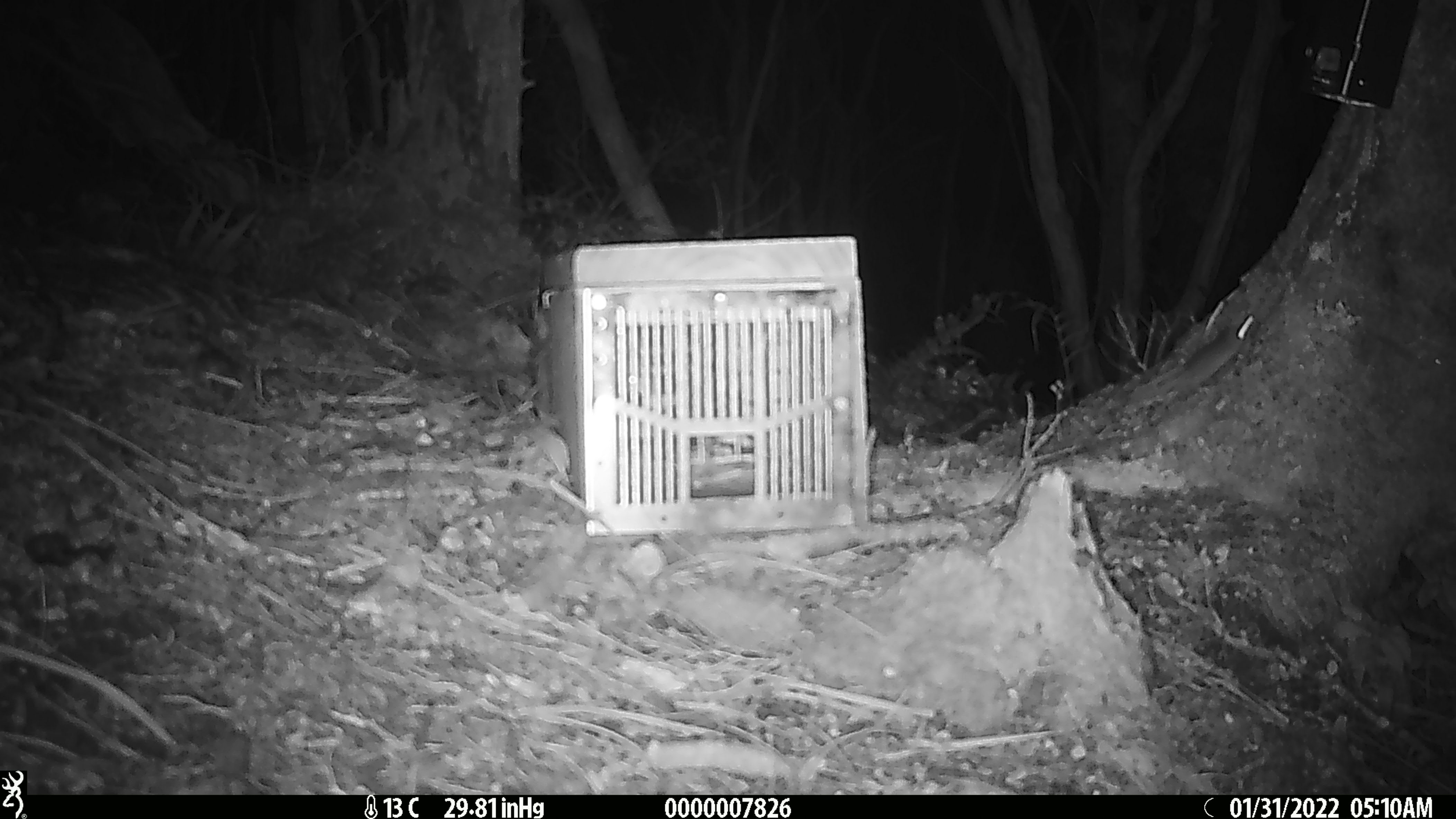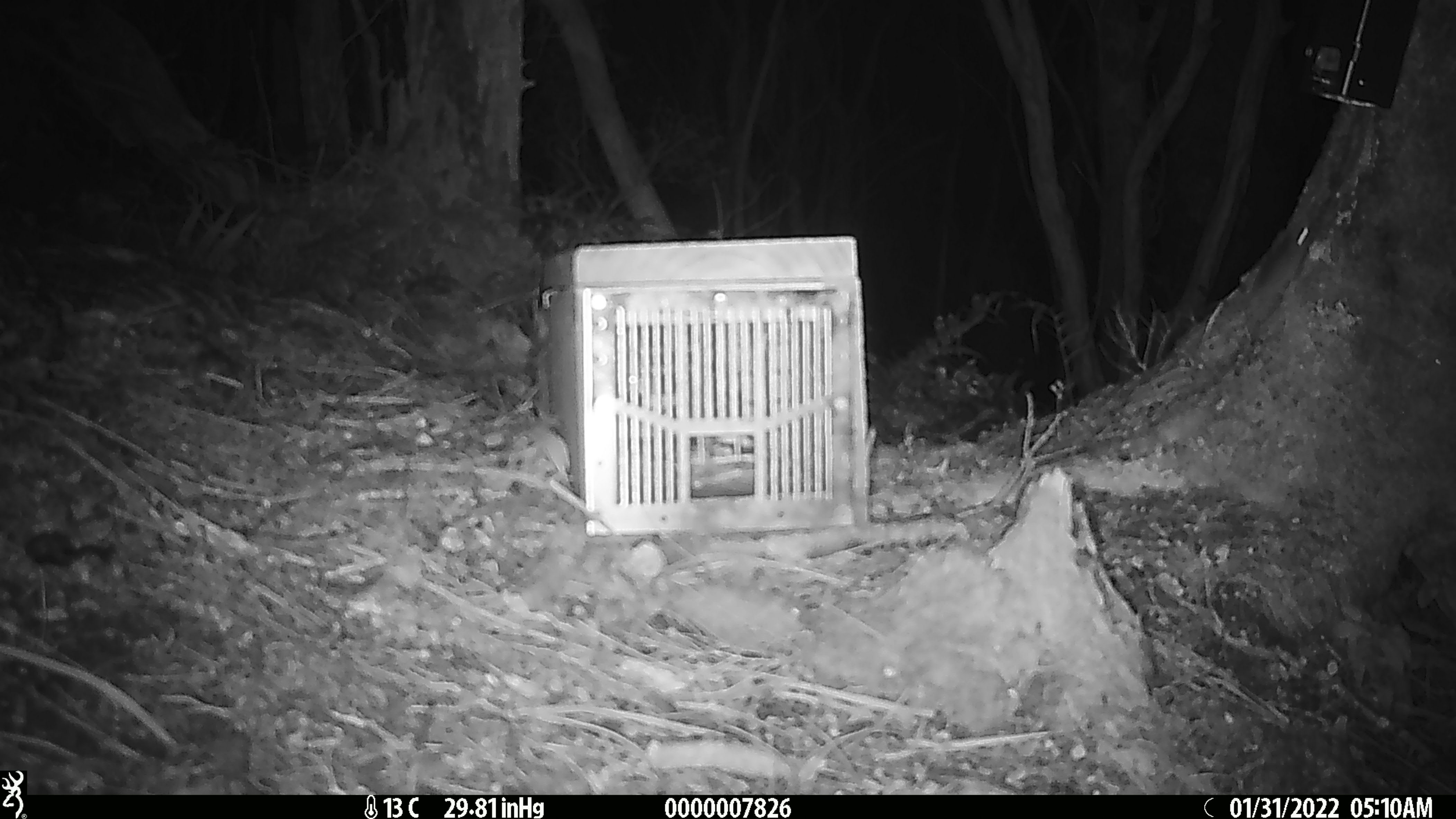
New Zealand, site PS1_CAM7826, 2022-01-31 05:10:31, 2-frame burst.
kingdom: Animalia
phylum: Chordata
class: Mammalia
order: Rodentia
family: Muridae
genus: Mus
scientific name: Mus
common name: mouse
Mouse (Mus).